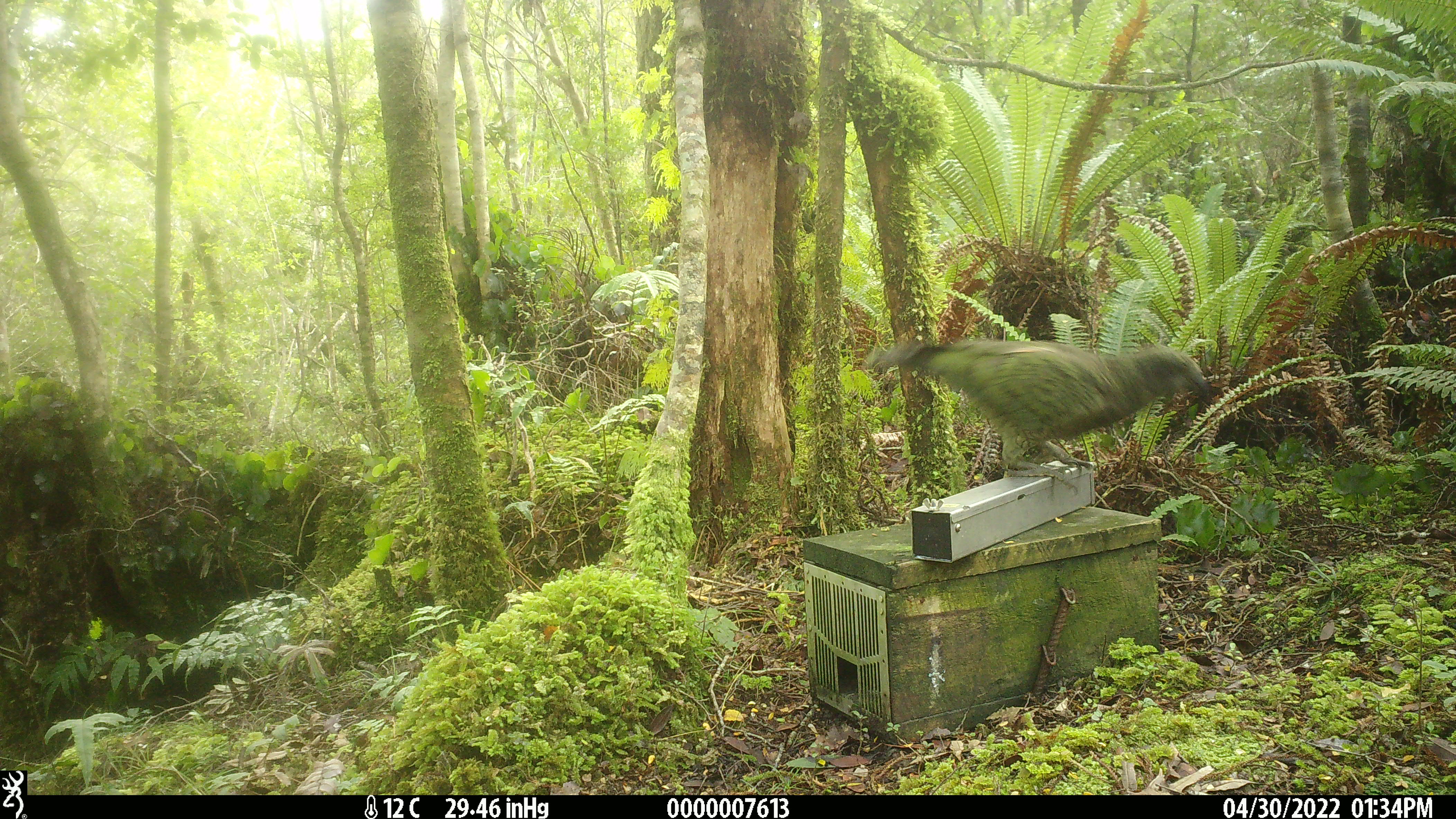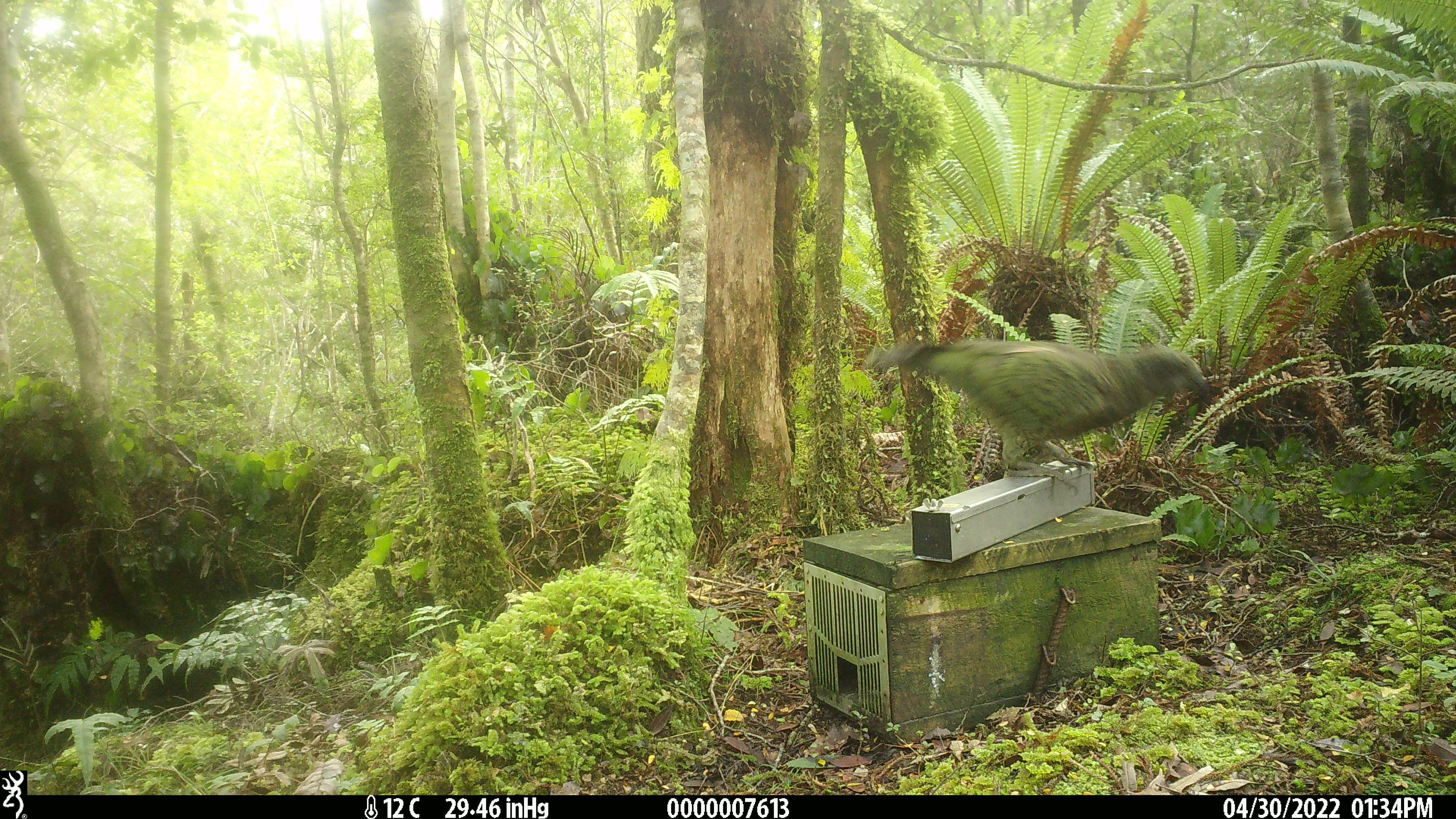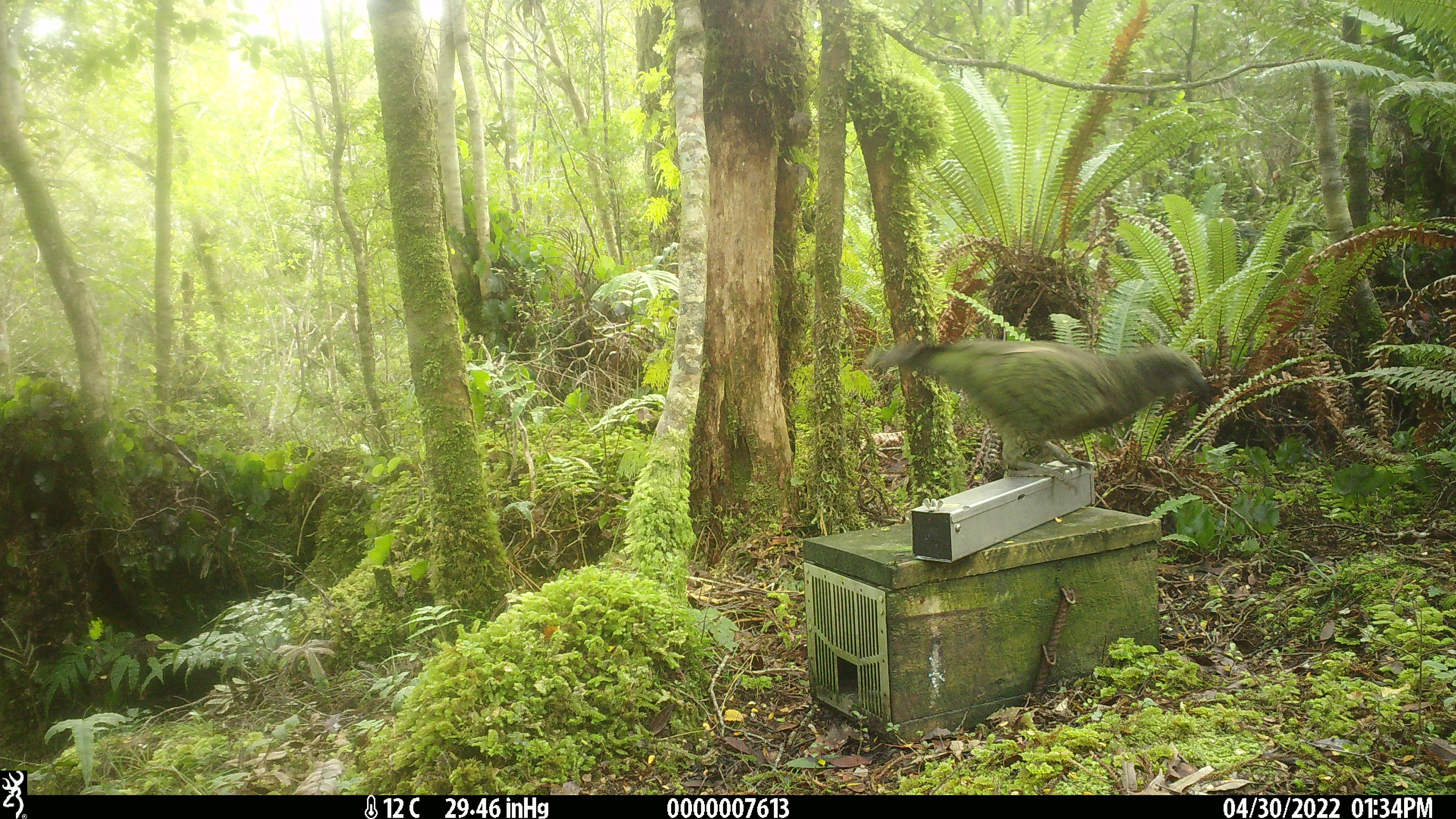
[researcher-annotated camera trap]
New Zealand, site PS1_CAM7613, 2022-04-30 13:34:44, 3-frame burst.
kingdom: Animalia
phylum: Chordata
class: Aves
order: Psittaciformes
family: Strigopidae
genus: Nestor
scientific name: Nestor notabilis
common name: kea